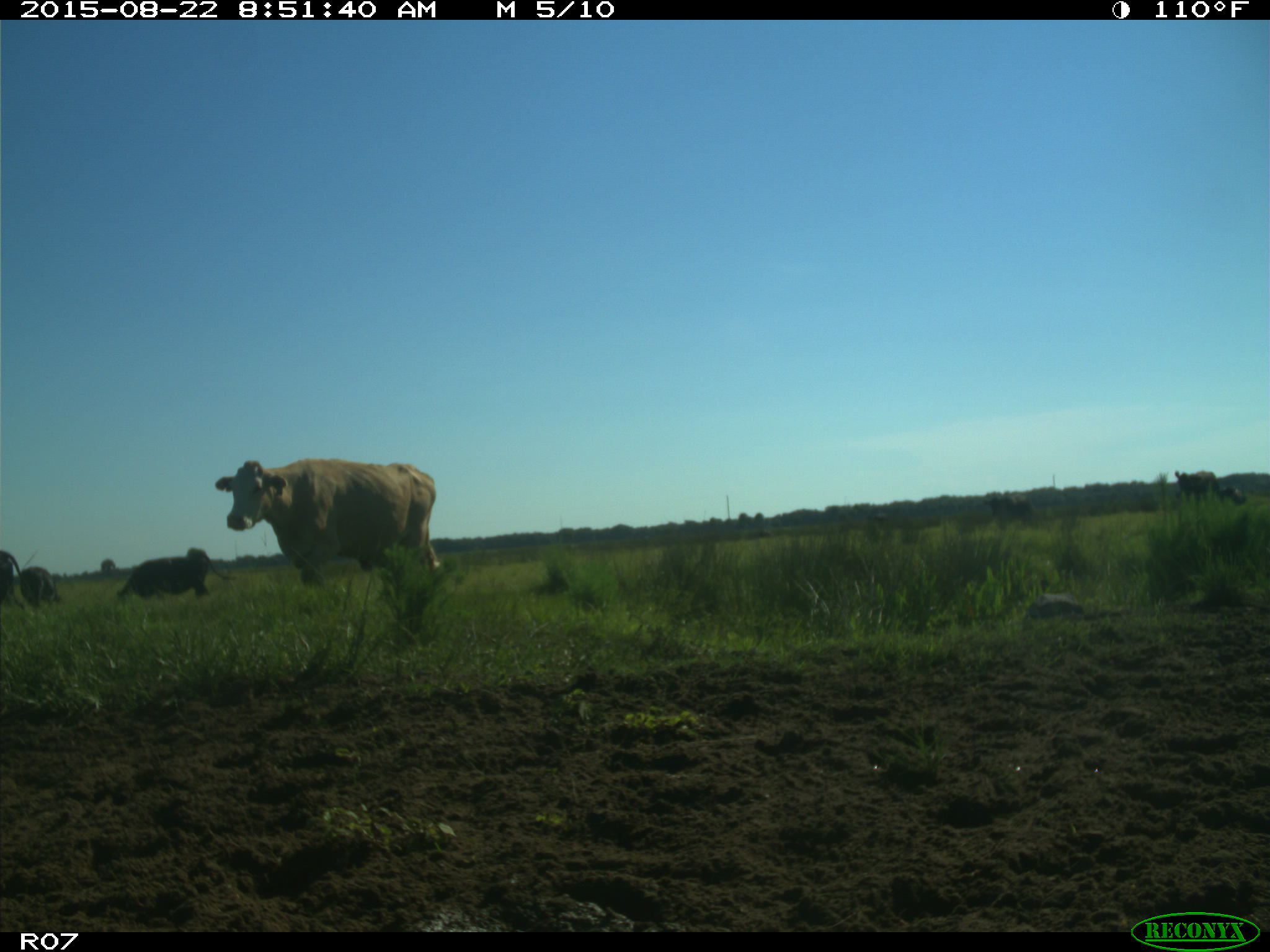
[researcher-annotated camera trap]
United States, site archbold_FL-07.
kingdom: Animalia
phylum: Chordata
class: Mammalia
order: Artiodactyla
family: Bovidae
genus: Bos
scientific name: Bos taurus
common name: domestic cow